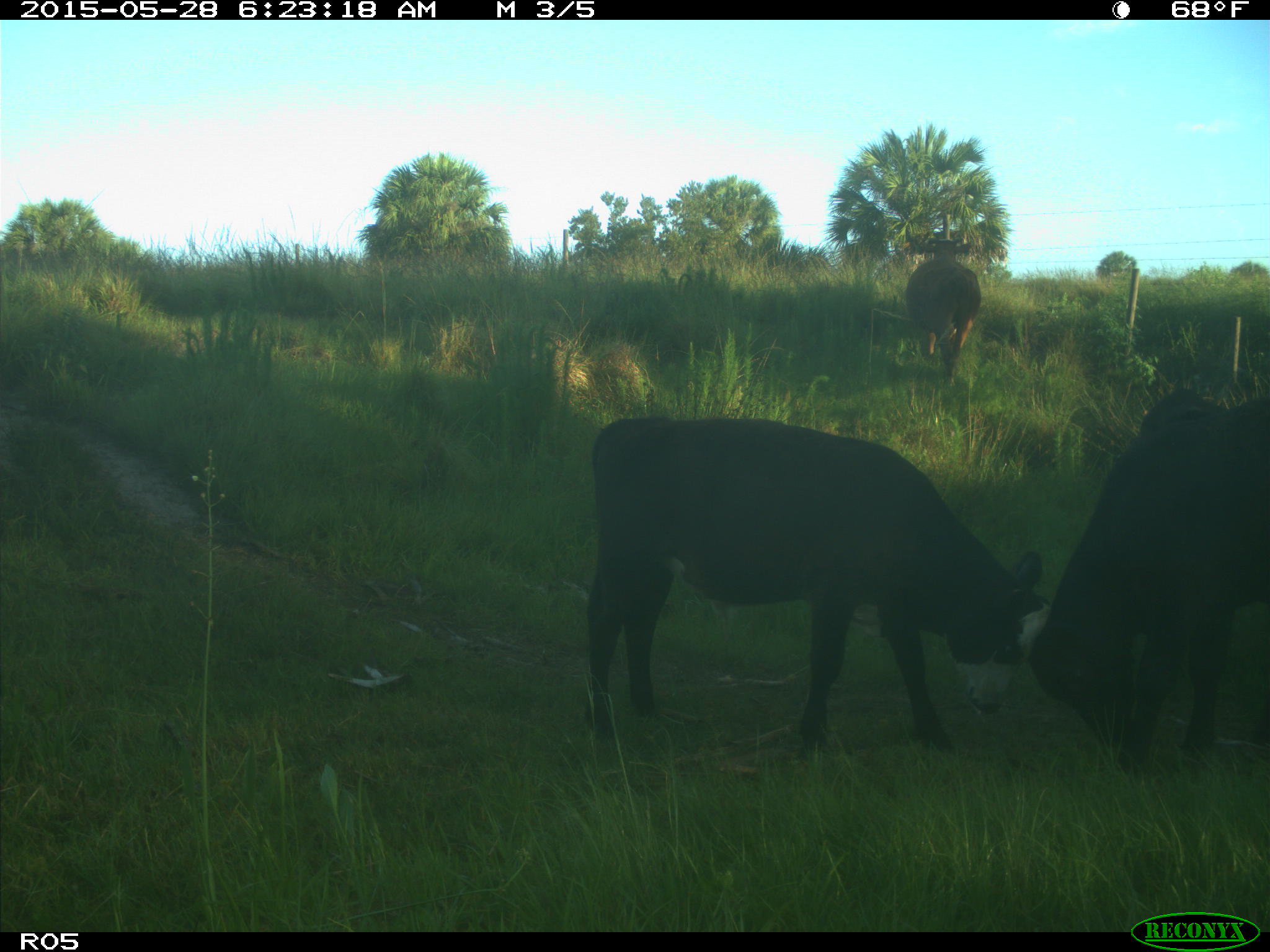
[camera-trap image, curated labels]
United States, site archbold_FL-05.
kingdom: Animalia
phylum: Chordata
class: Mammalia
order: Artiodactyla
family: Bovidae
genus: Bos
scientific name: Bos taurus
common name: domestic cow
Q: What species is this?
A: Bos taurus (domestic cow).